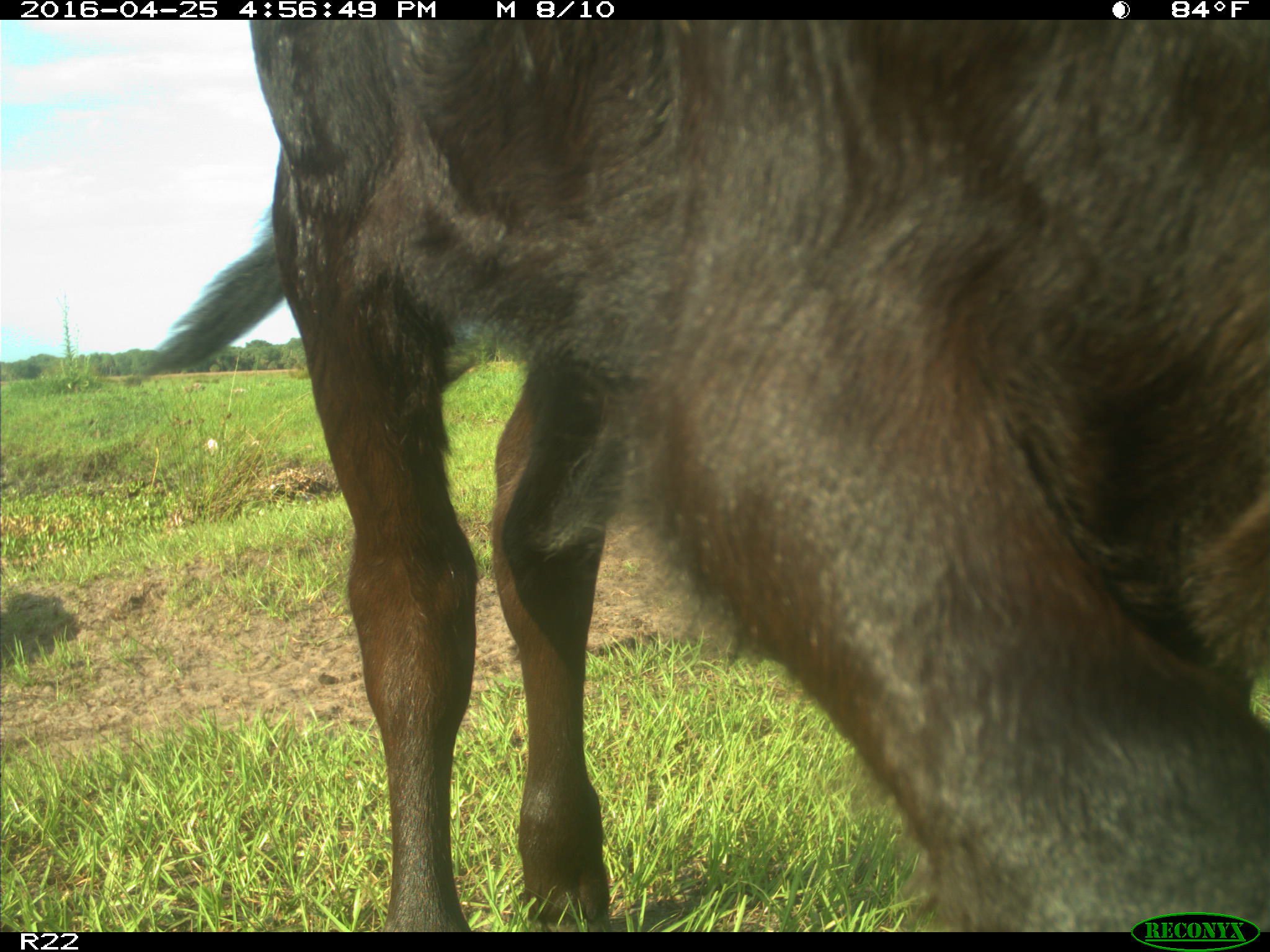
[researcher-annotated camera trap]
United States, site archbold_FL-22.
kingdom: Animalia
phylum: Chordata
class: Mammalia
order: Artiodactyla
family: Bovidae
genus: Bos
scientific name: Bos taurus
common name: domestic cow